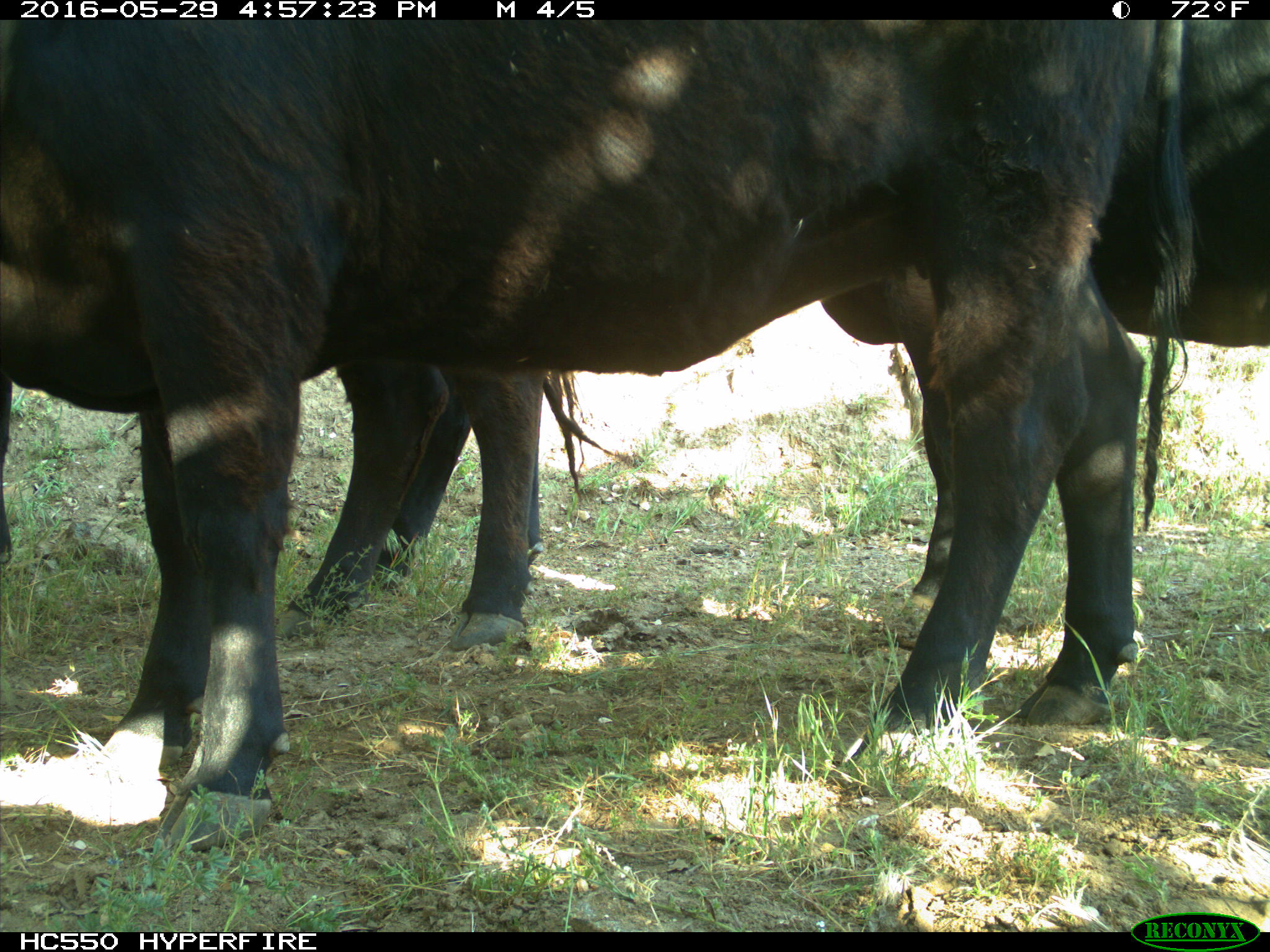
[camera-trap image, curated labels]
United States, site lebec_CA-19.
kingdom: Animalia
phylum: Chordata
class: Mammalia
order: Artiodactyla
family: Bovidae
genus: Bos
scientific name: Bos taurus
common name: domestic cow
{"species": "Bos taurus (domestic cow)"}